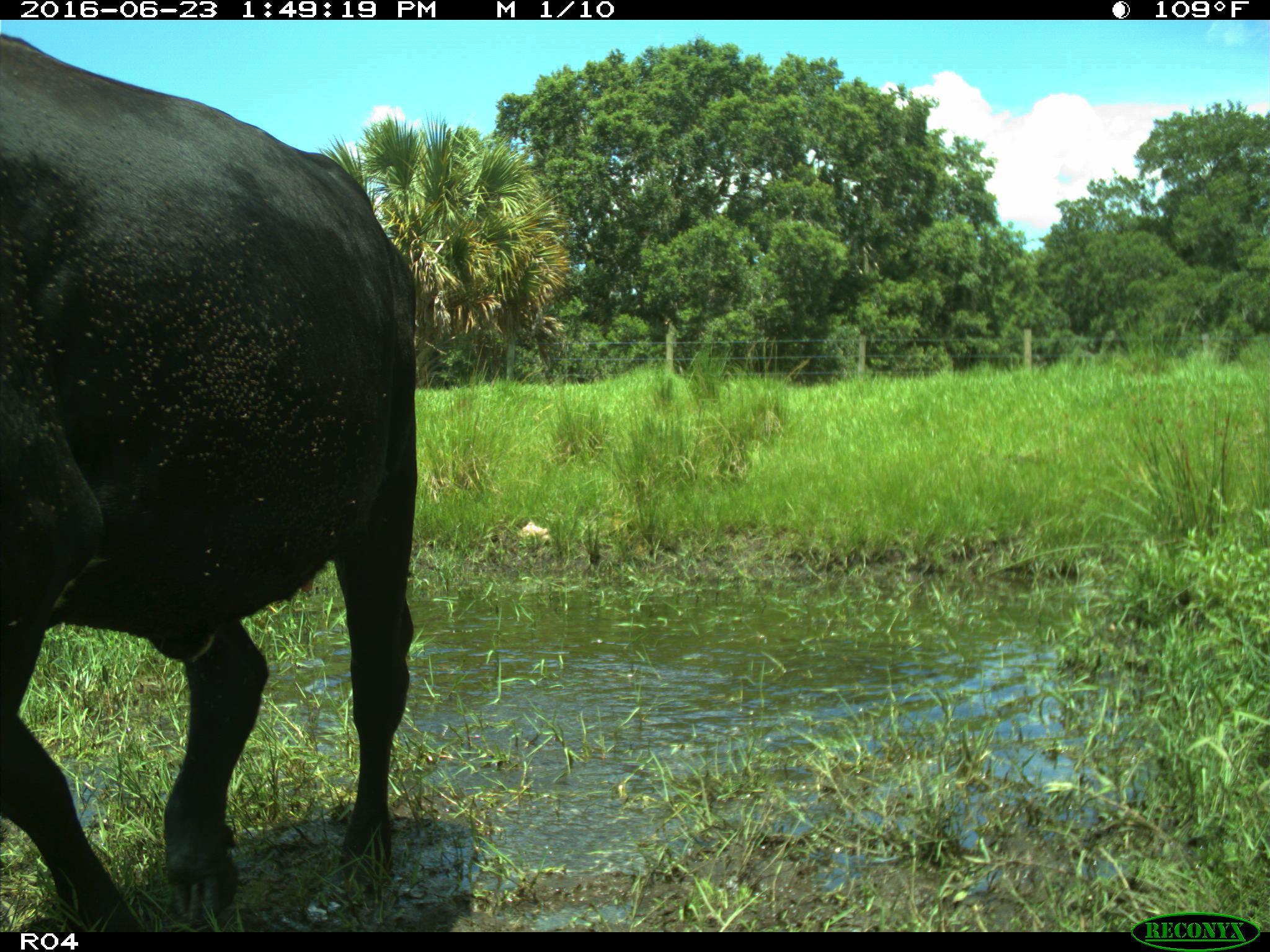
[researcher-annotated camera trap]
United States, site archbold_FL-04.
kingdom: Animalia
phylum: Chordata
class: Mammalia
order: Artiodactyla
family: Bovidae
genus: Bos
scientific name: Bos taurus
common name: domestic cow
Bos taurus (domestic cow).